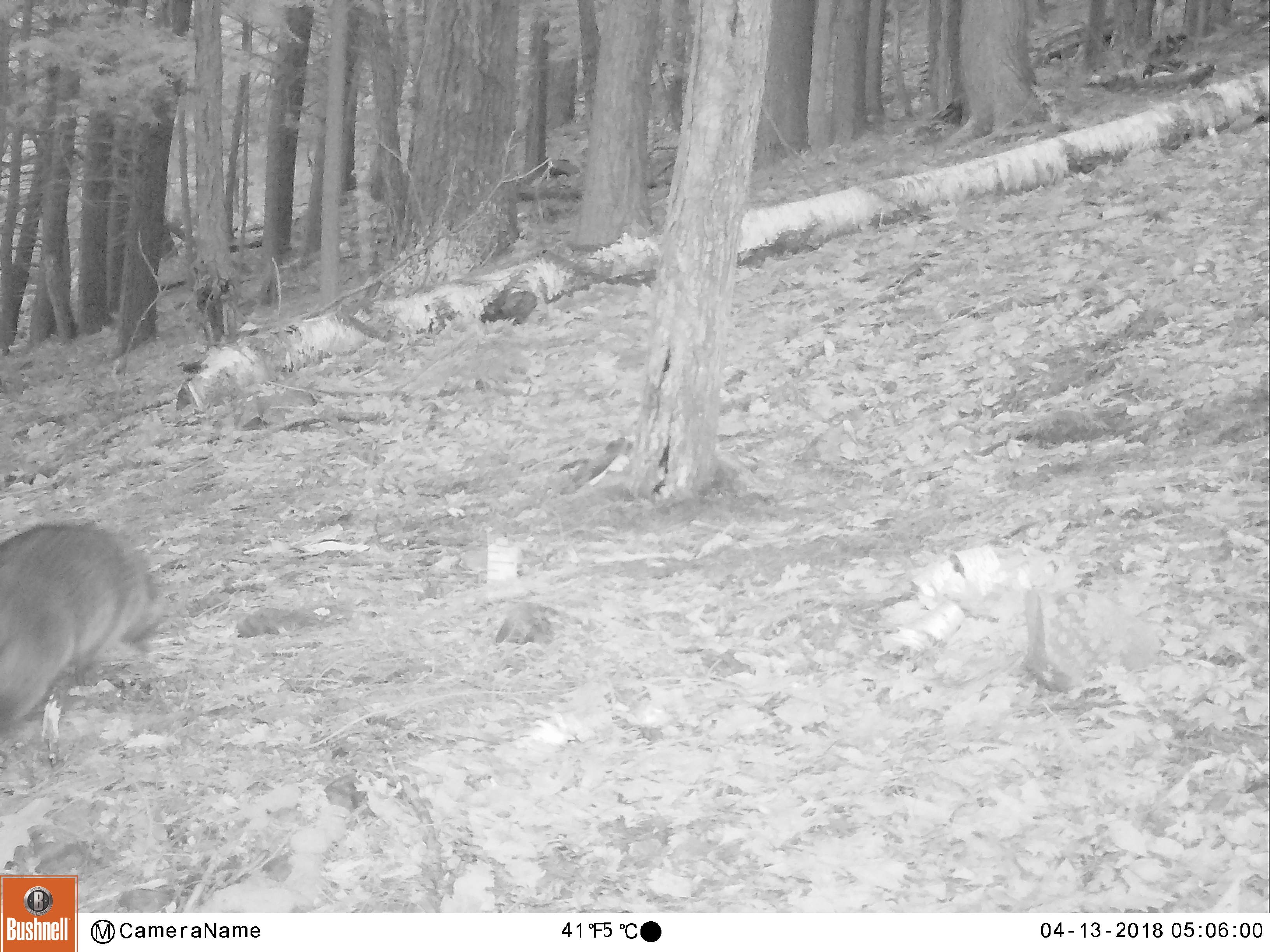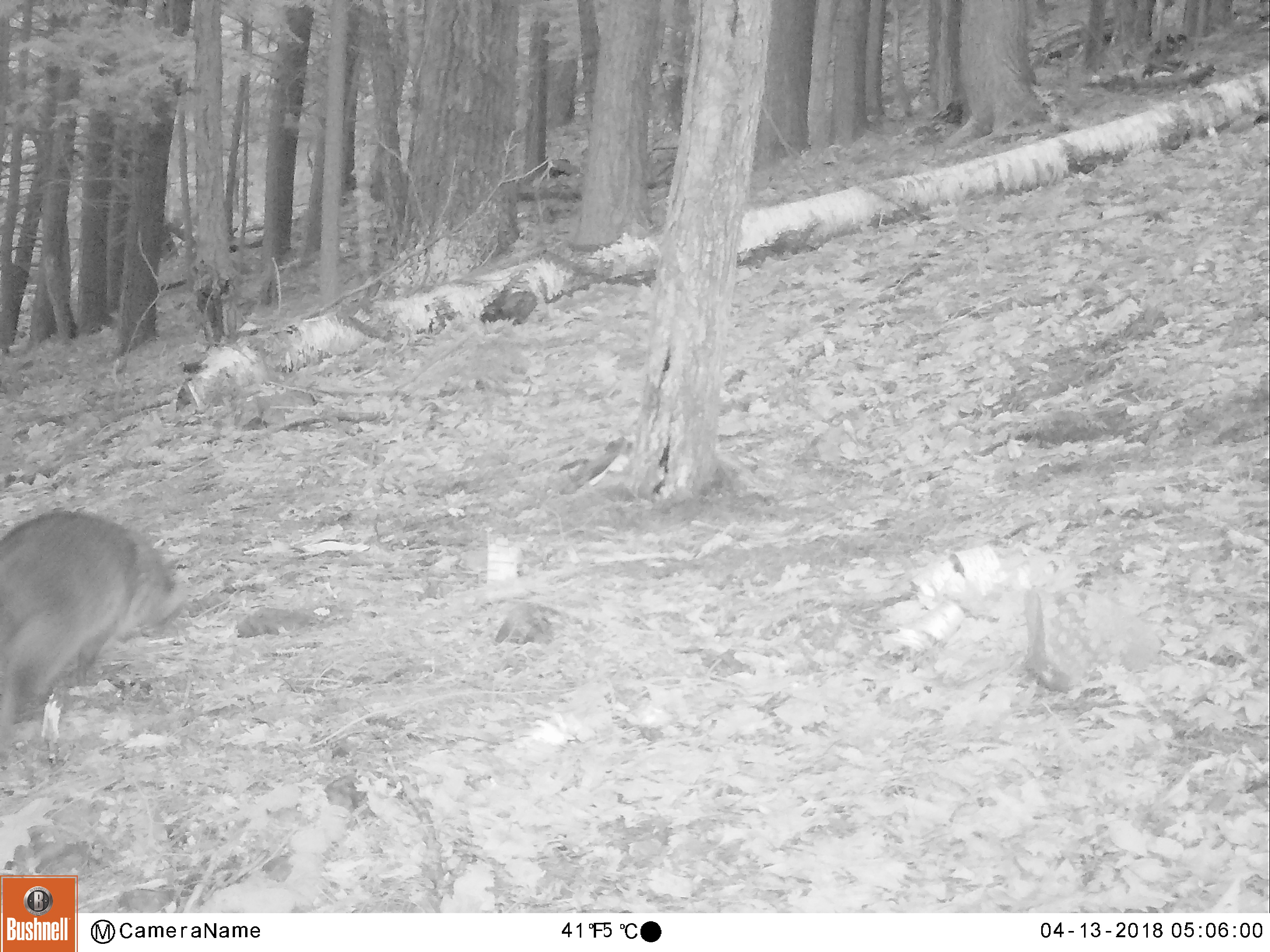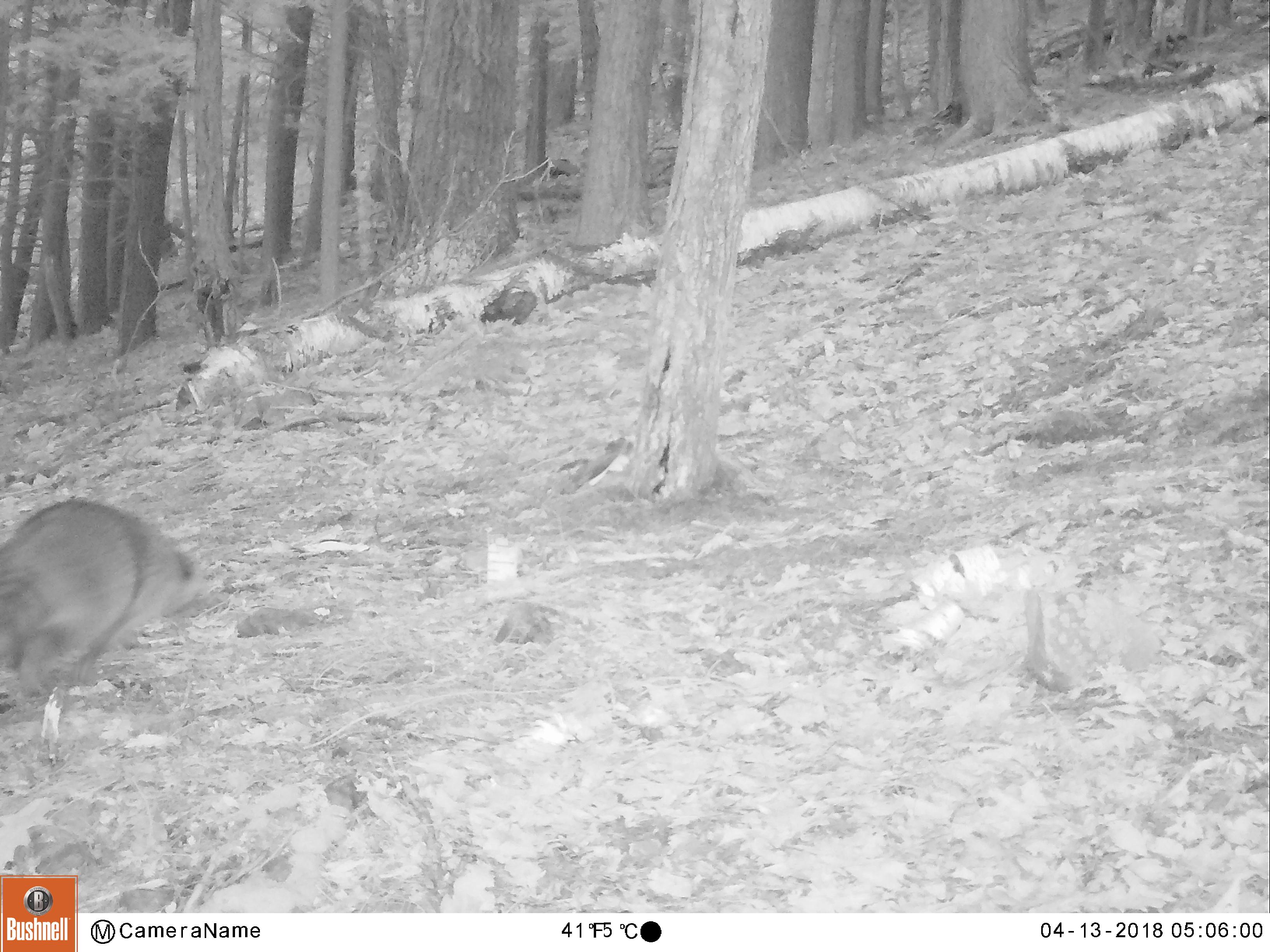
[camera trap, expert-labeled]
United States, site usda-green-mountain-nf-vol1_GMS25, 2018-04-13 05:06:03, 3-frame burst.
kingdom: Animalia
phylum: Chordata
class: Mammalia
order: Carnivora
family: Procyonidae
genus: Procyon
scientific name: Procyon lotor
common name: raccoon